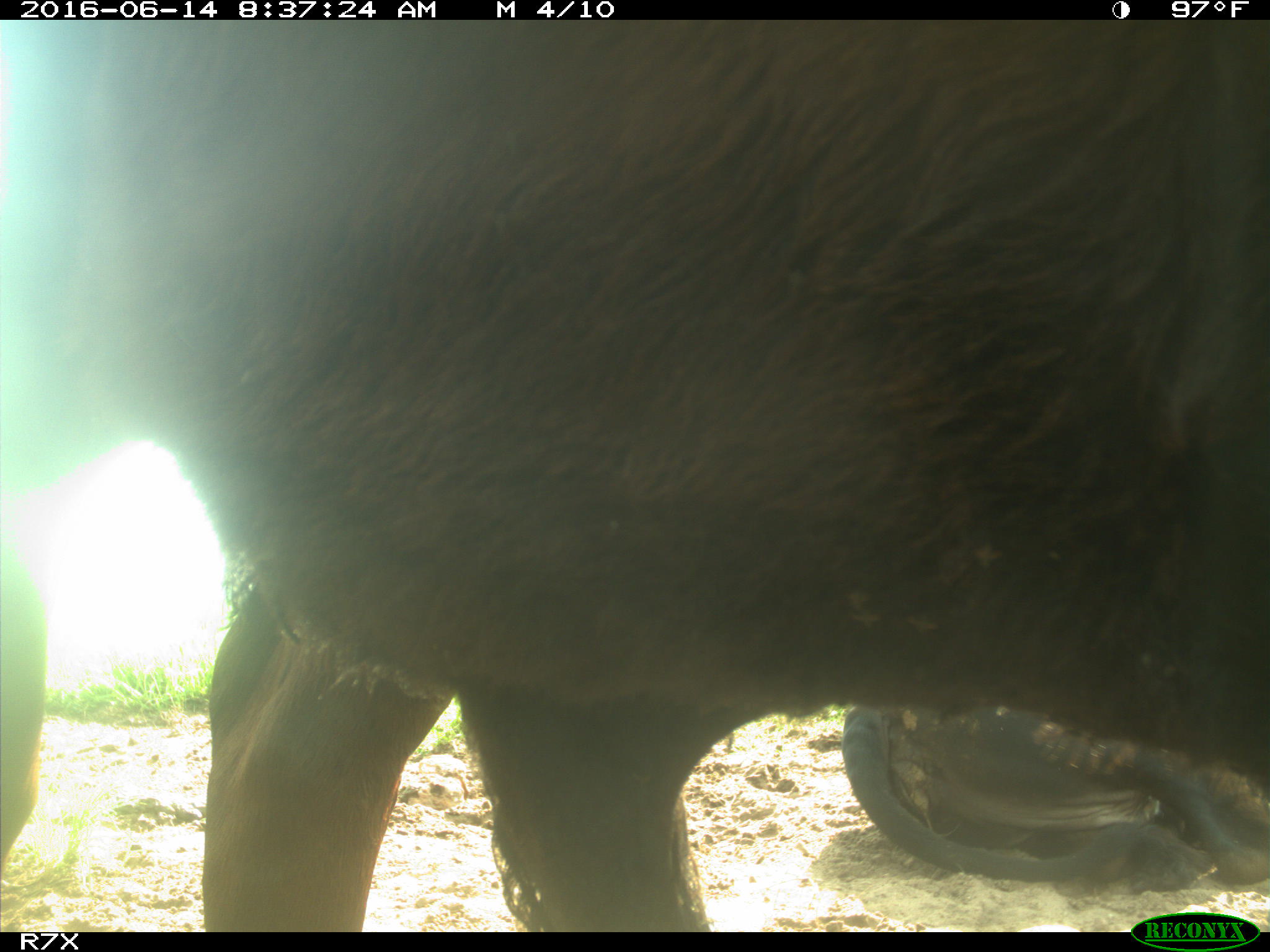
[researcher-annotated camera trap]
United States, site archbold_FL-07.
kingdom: Animalia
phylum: Chordata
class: Mammalia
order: Artiodactyla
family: Bovidae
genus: Bos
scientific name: Bos taurus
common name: domestic cow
Bos taurus (domestic cow).